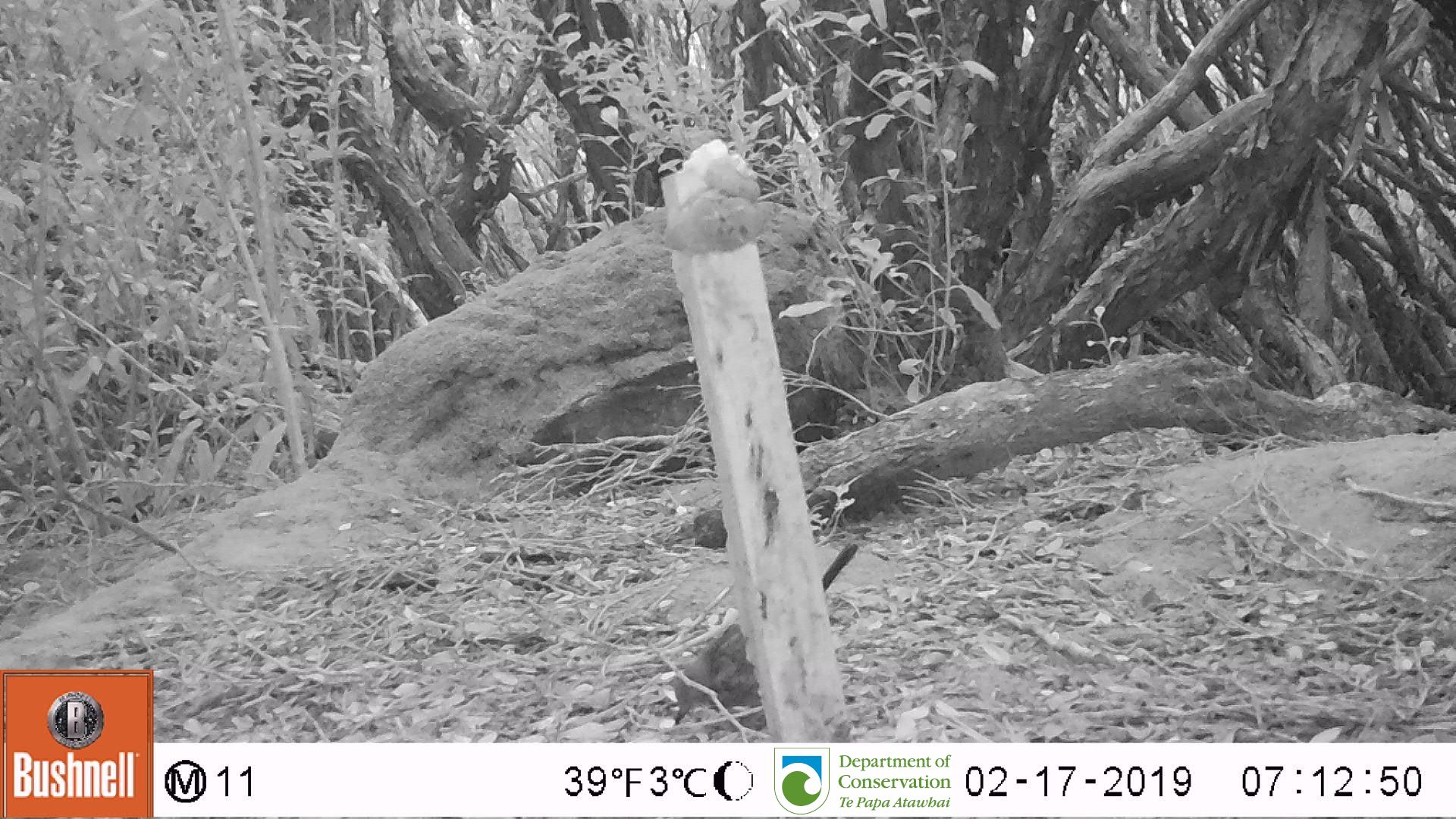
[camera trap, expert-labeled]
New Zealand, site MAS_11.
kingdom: Animalia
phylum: Chordata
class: Aves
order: Passeriformes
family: Turdidae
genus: Turdus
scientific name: Turdus philomelos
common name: song thrush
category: thrush